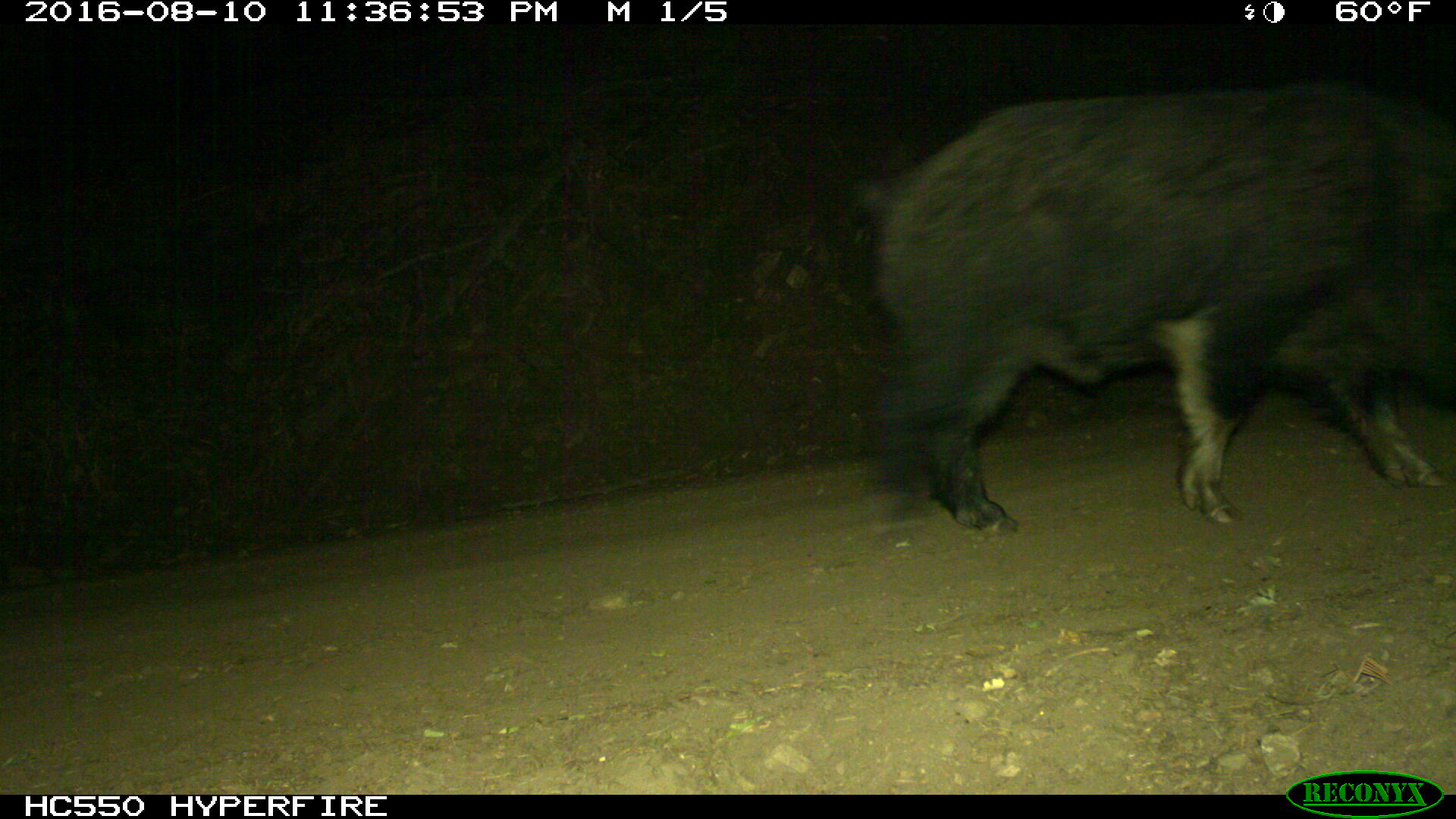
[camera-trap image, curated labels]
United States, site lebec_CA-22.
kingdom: Animalia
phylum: Chordata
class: Mammalia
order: Artiodactyla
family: Suidae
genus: Sus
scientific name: Sus scrofa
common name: wild boar